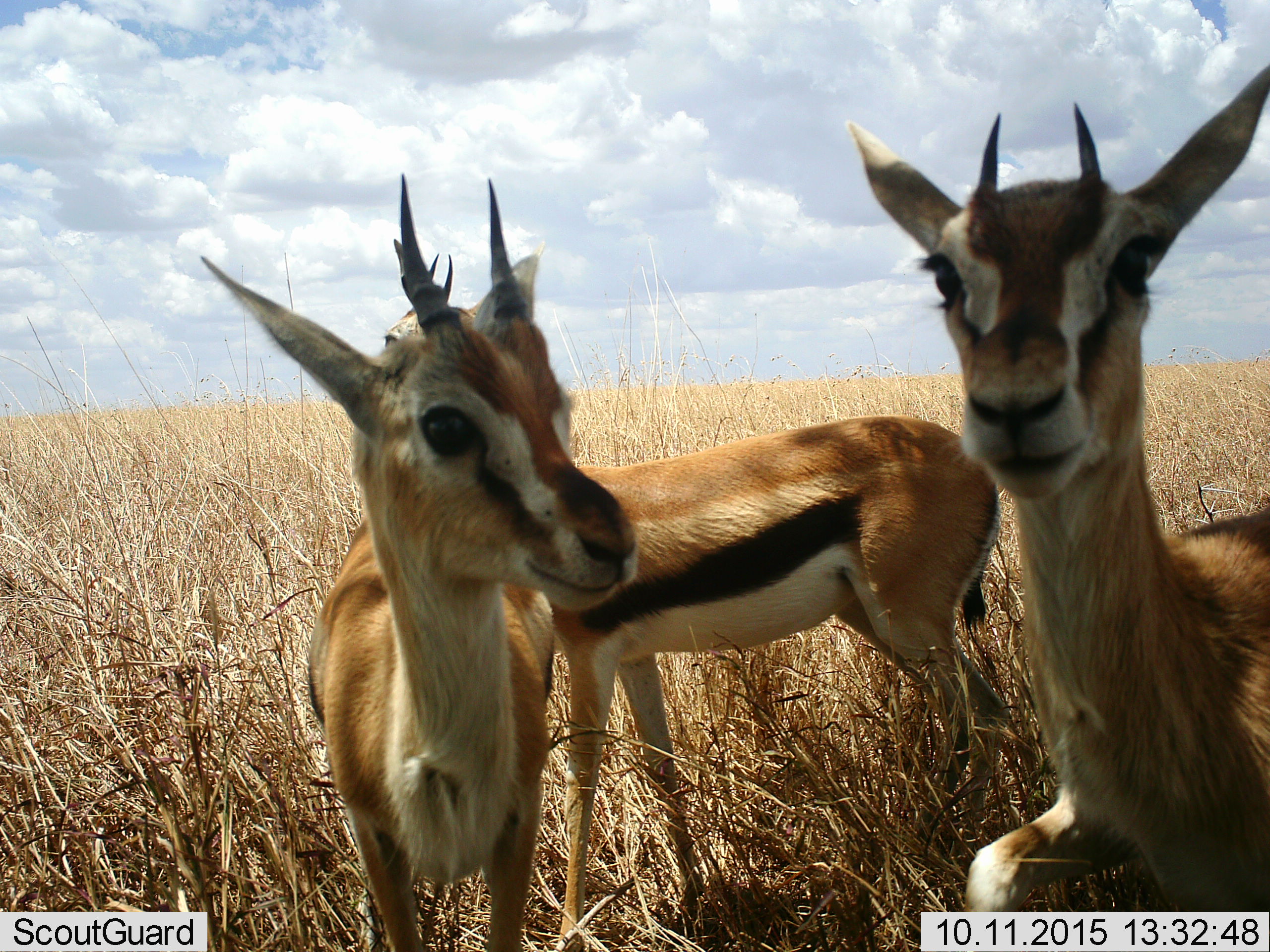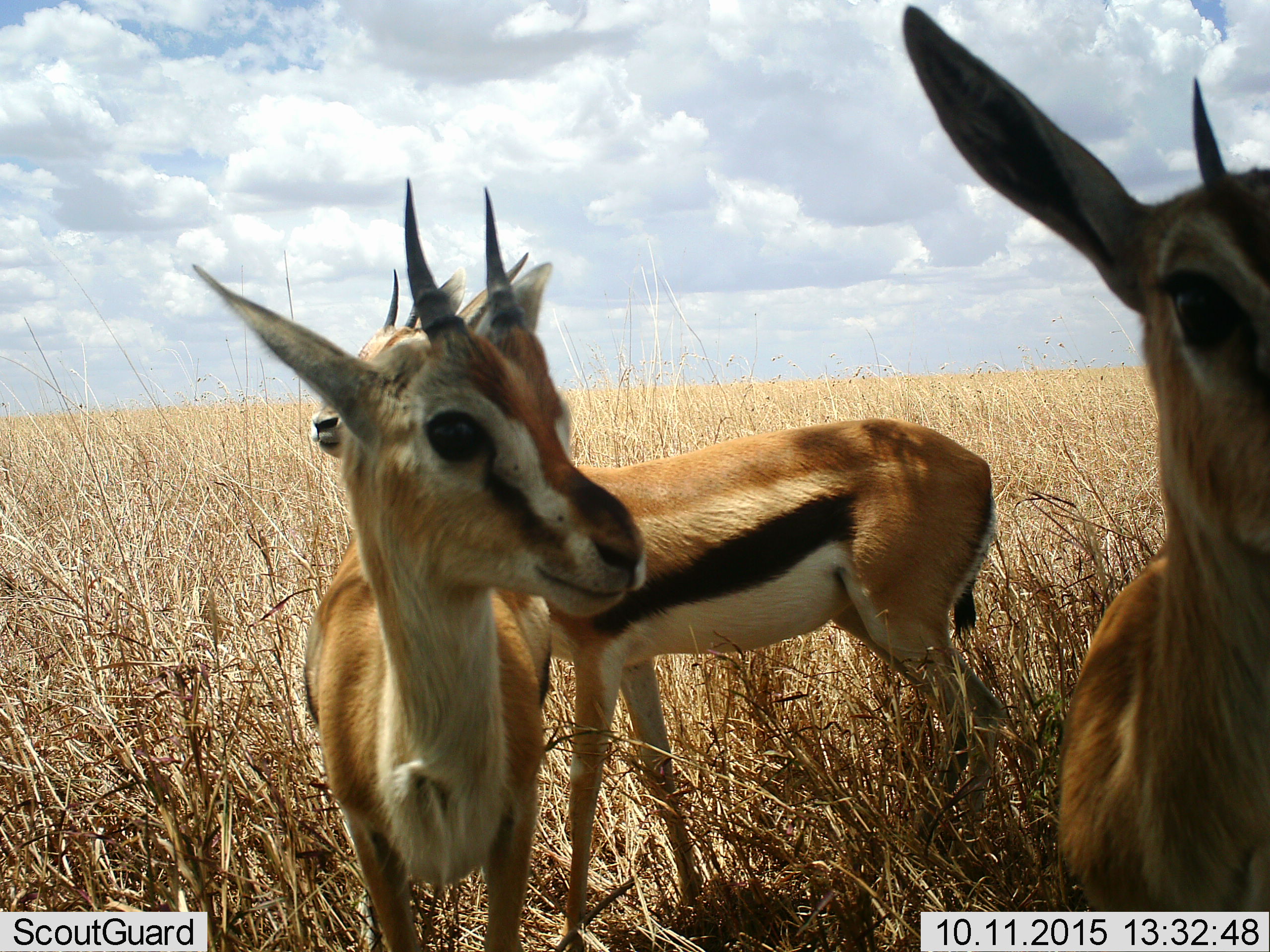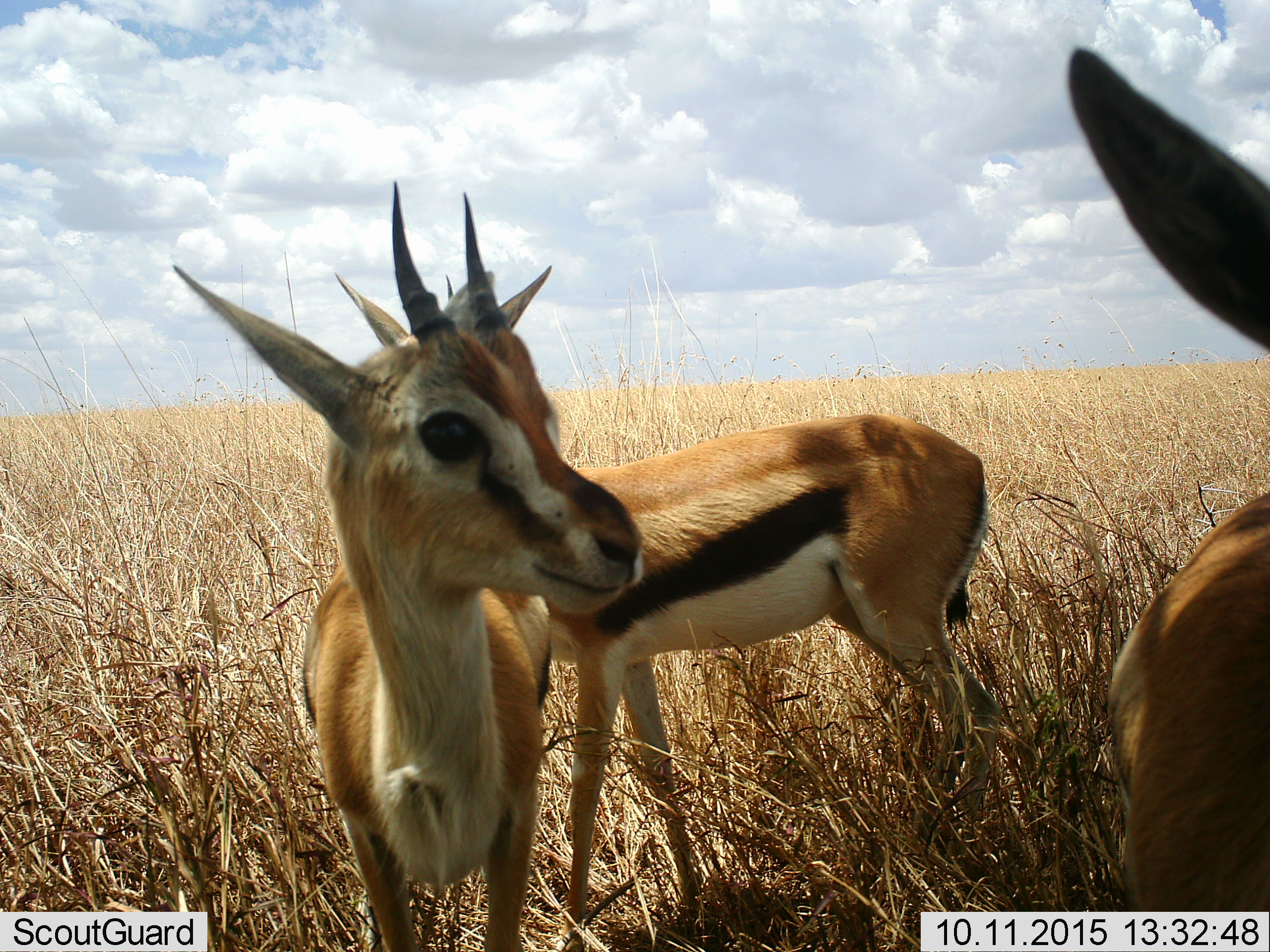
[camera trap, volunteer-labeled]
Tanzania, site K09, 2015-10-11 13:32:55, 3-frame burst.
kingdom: Animalia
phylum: Chordata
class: Mammalia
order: Artiodactyla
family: Bovidae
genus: Eudorcas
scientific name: Eudorcas thomsonii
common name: thomson's gazelle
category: gazellethomsons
Gazellethomsons (thomson's gazelle) (Eudorcas thomsonii), count 3. Behavior (volunteer vote fractions): standing 100%, resting 0%, moving 20%, interacting 0%. Young present (vote fraction): 20%. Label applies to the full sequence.